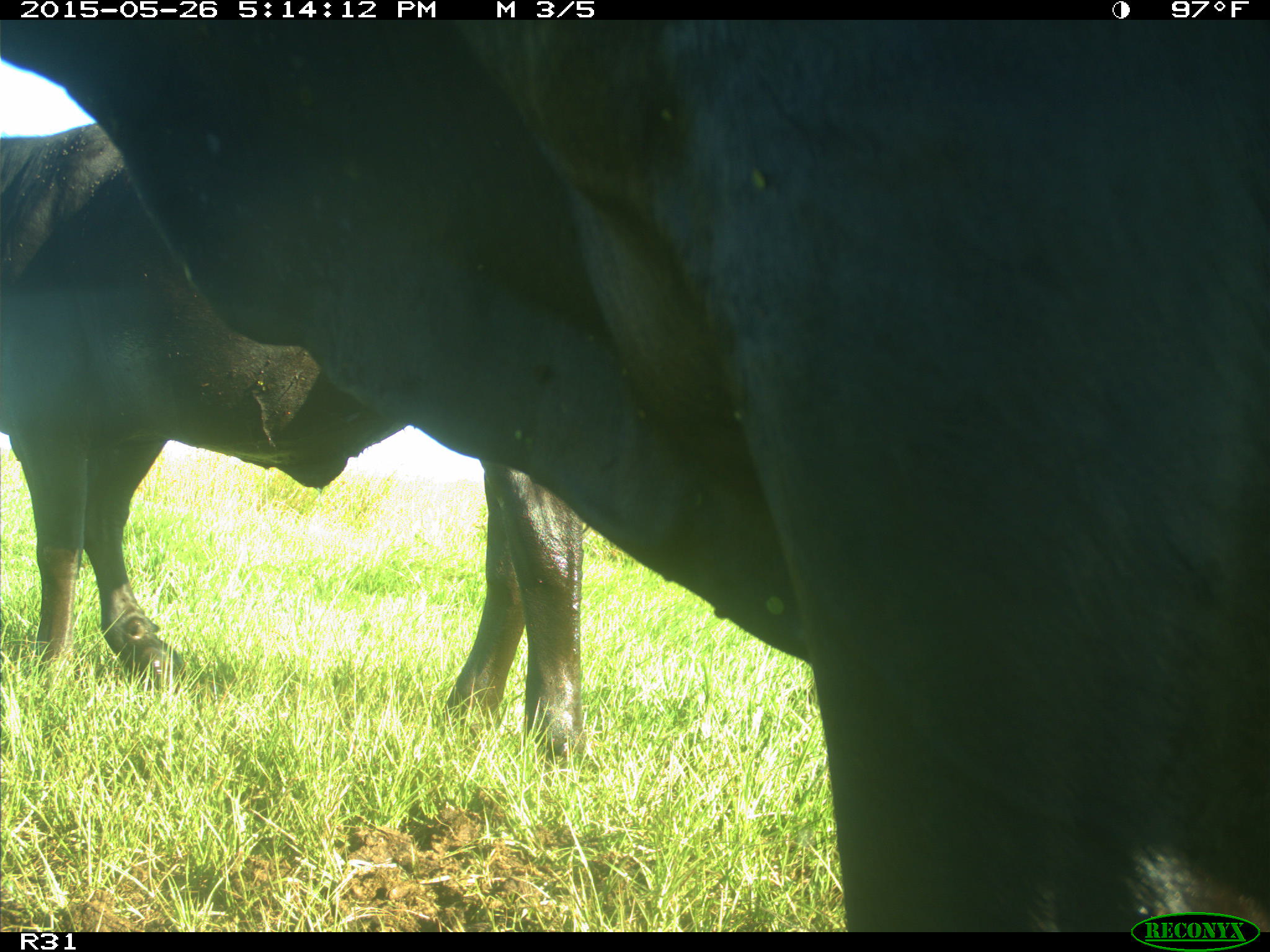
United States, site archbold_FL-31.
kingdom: Animalia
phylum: Chordata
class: Mammalia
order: Artiodactyla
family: Bovidae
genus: Bos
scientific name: Bos taurus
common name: domestic cow